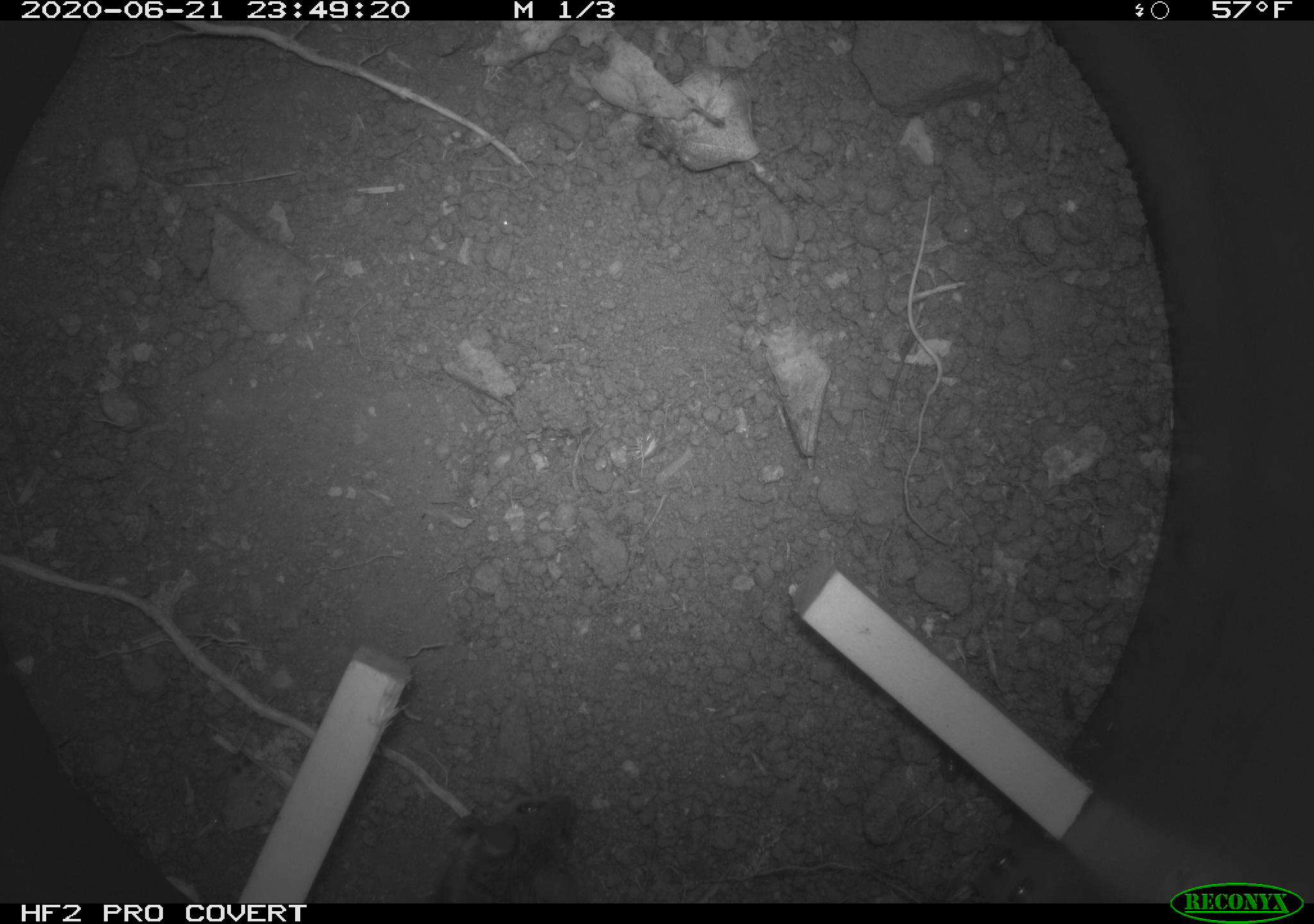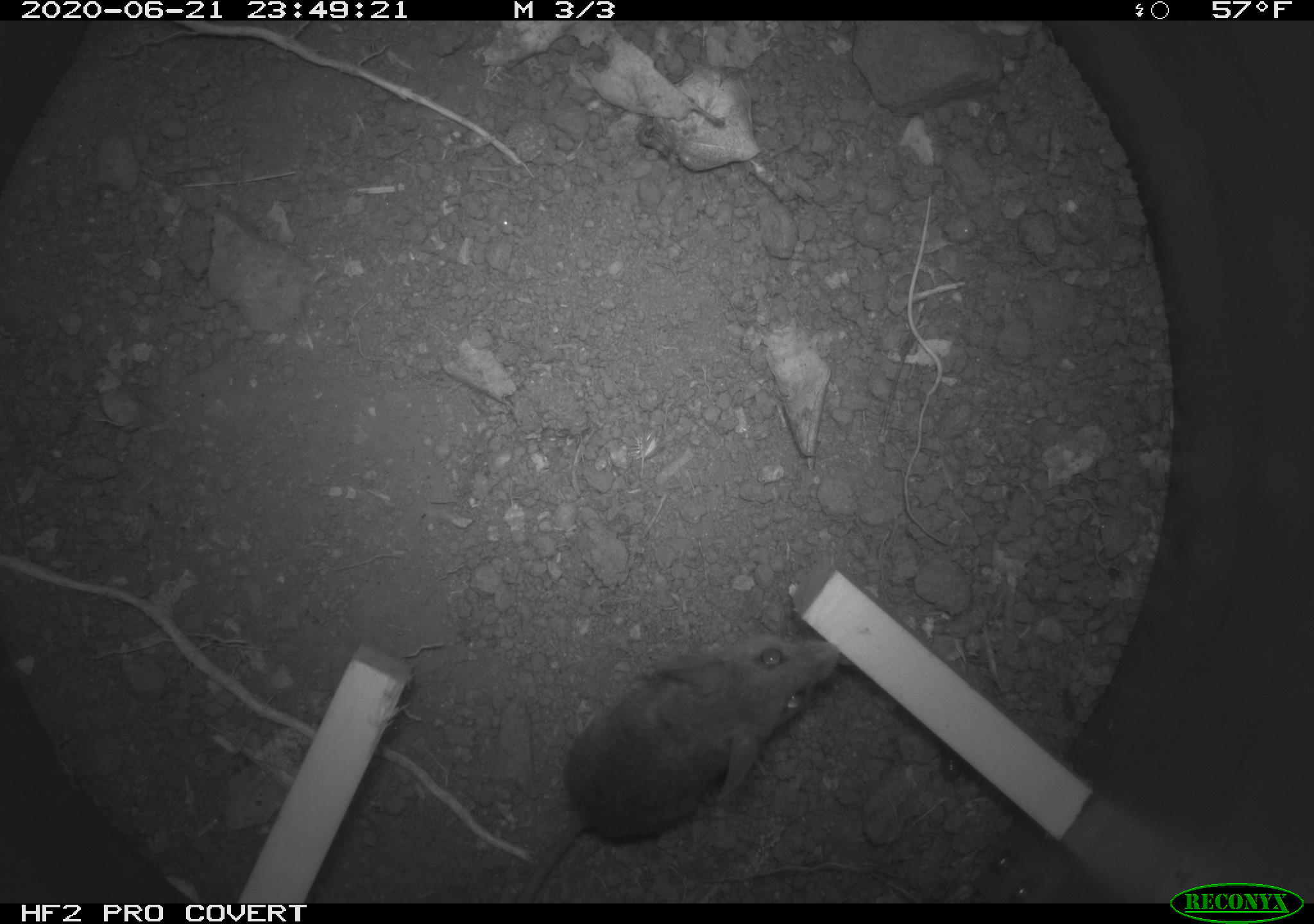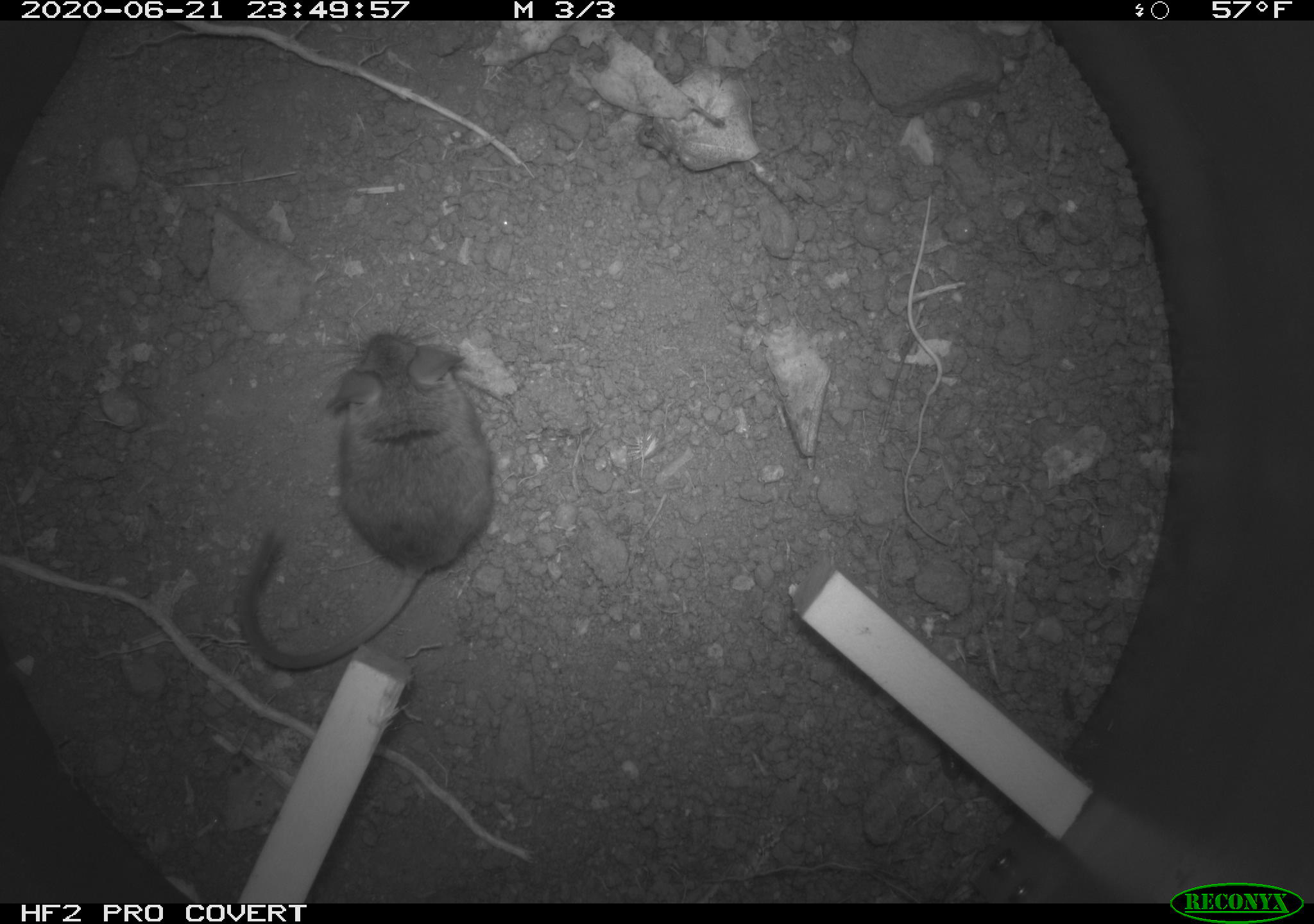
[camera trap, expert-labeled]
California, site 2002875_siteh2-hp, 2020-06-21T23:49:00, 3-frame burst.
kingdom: Animalia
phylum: Chordata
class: Mammalia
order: Rodentia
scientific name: Rodentia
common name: rodent